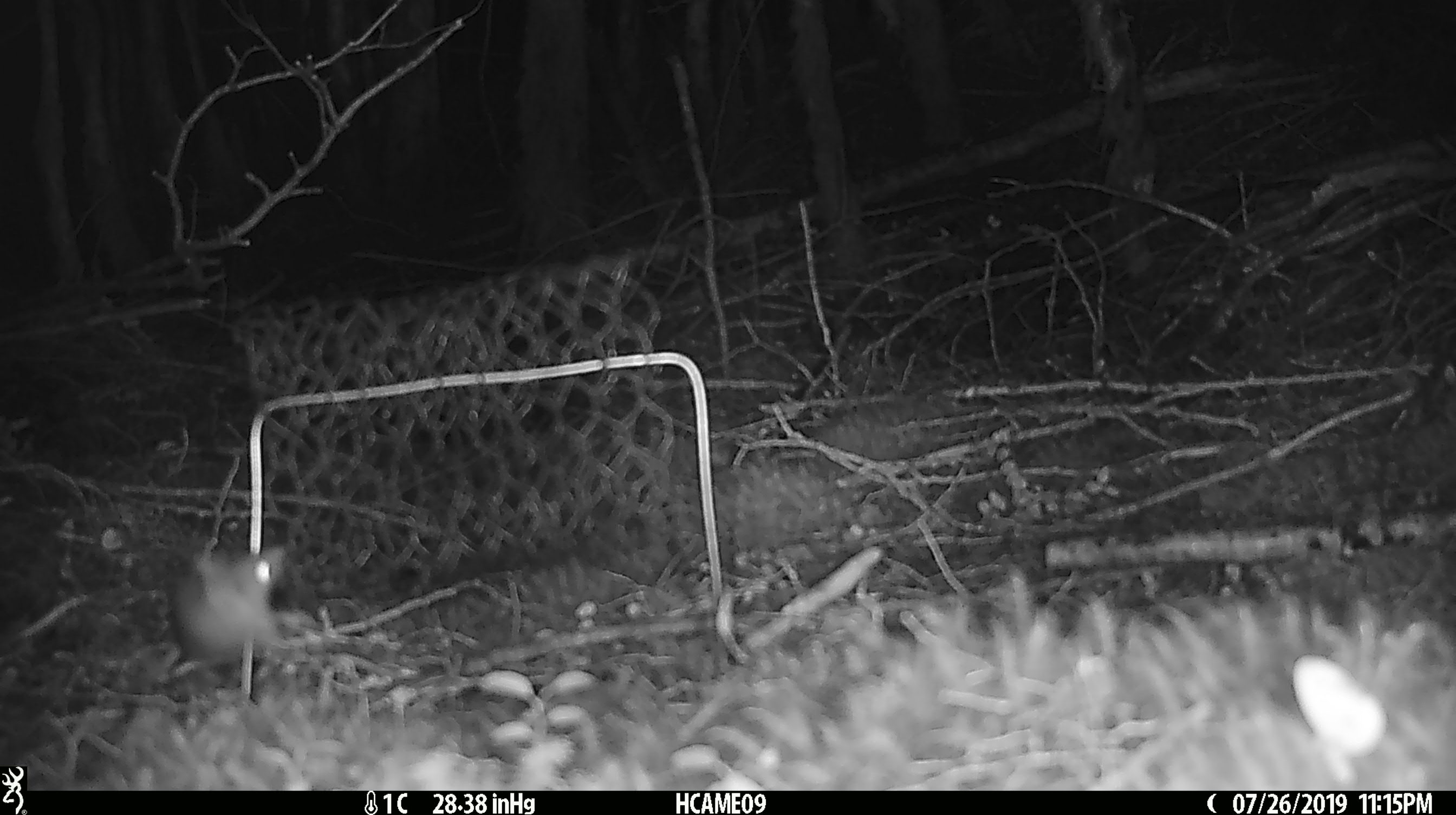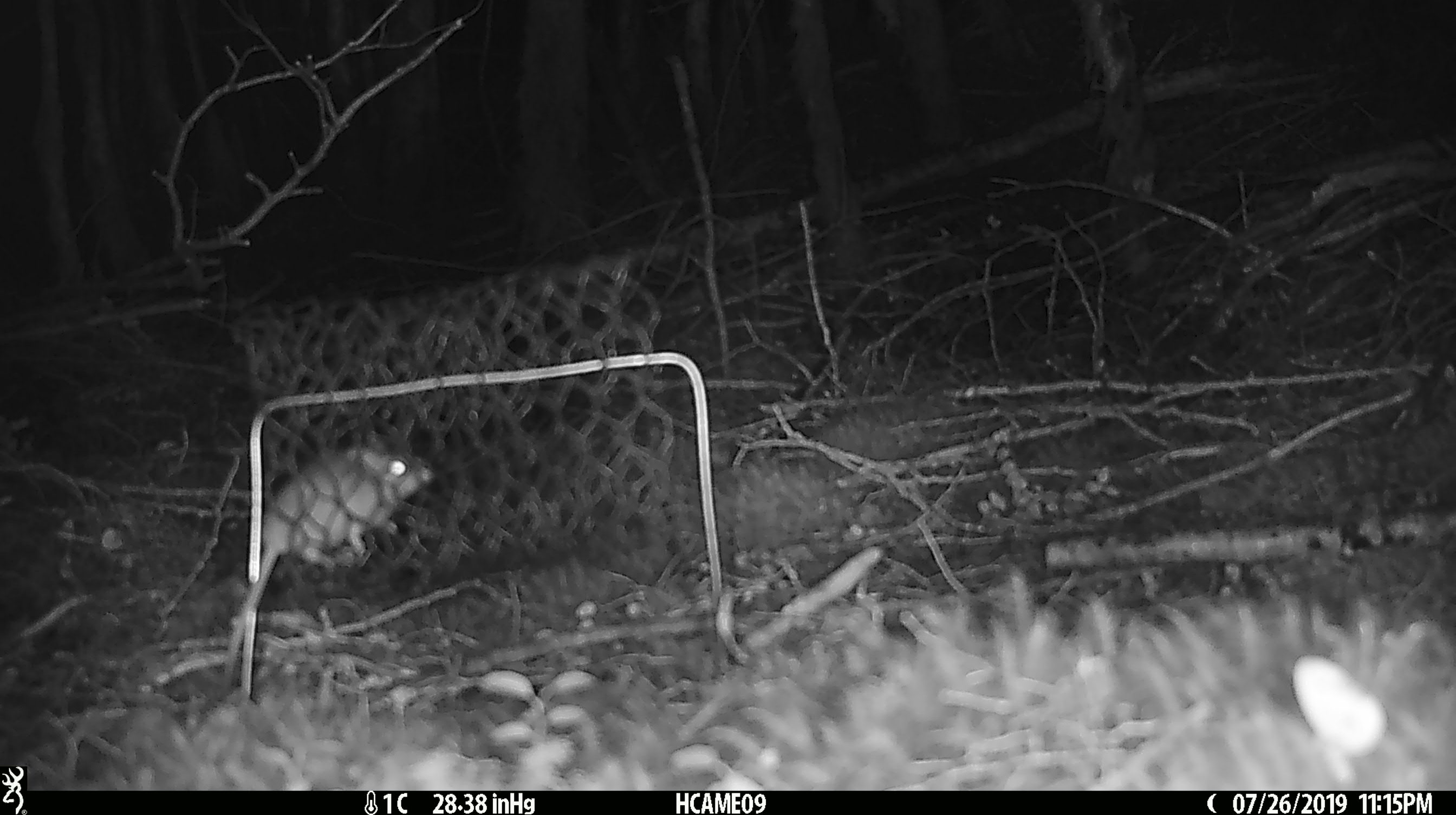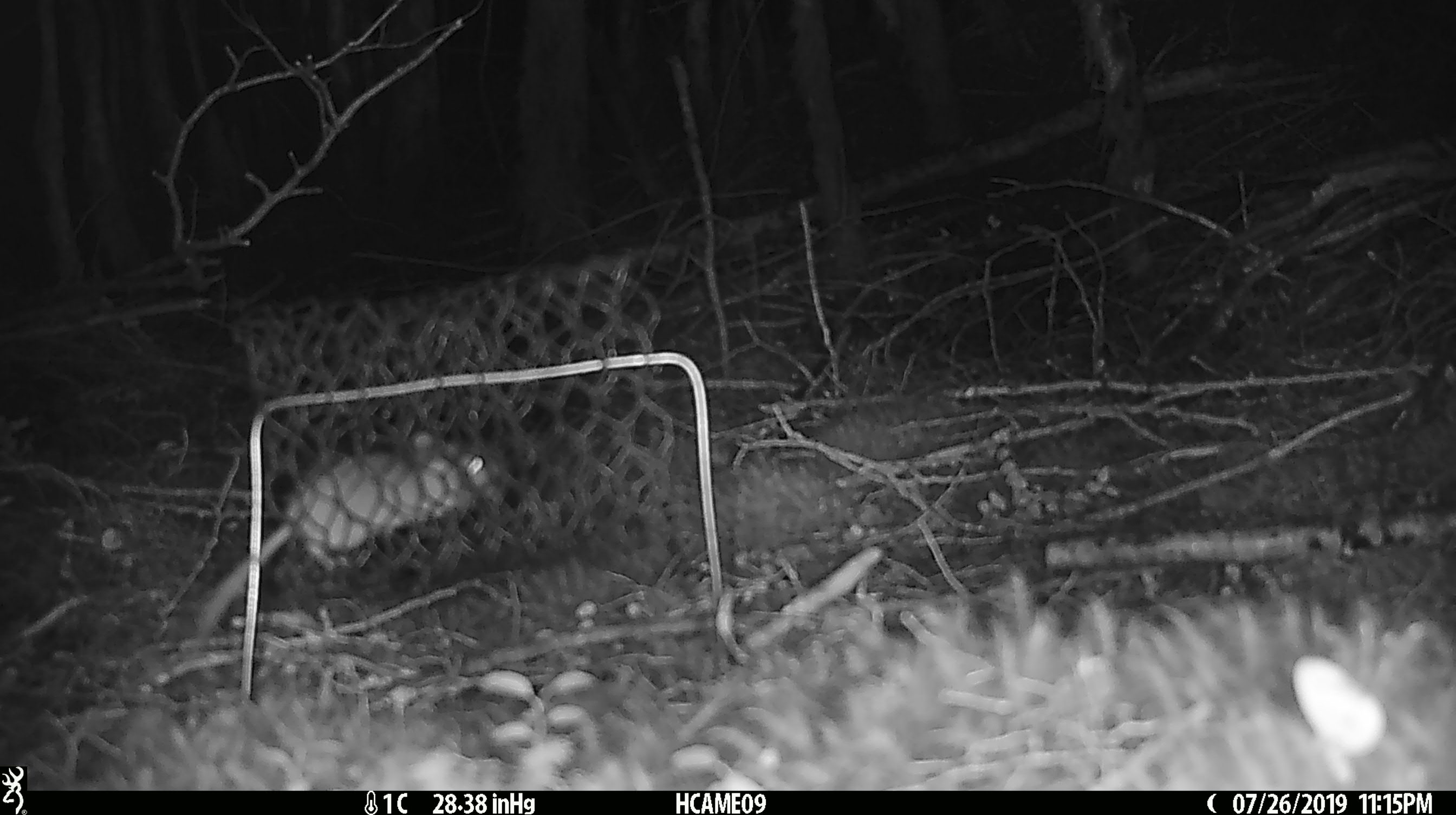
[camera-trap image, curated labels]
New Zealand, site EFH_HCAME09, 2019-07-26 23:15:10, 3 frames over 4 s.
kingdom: Animalia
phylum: Chordata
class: Mammalia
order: Rodentia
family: Muridae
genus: Mus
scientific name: Mus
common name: mouse